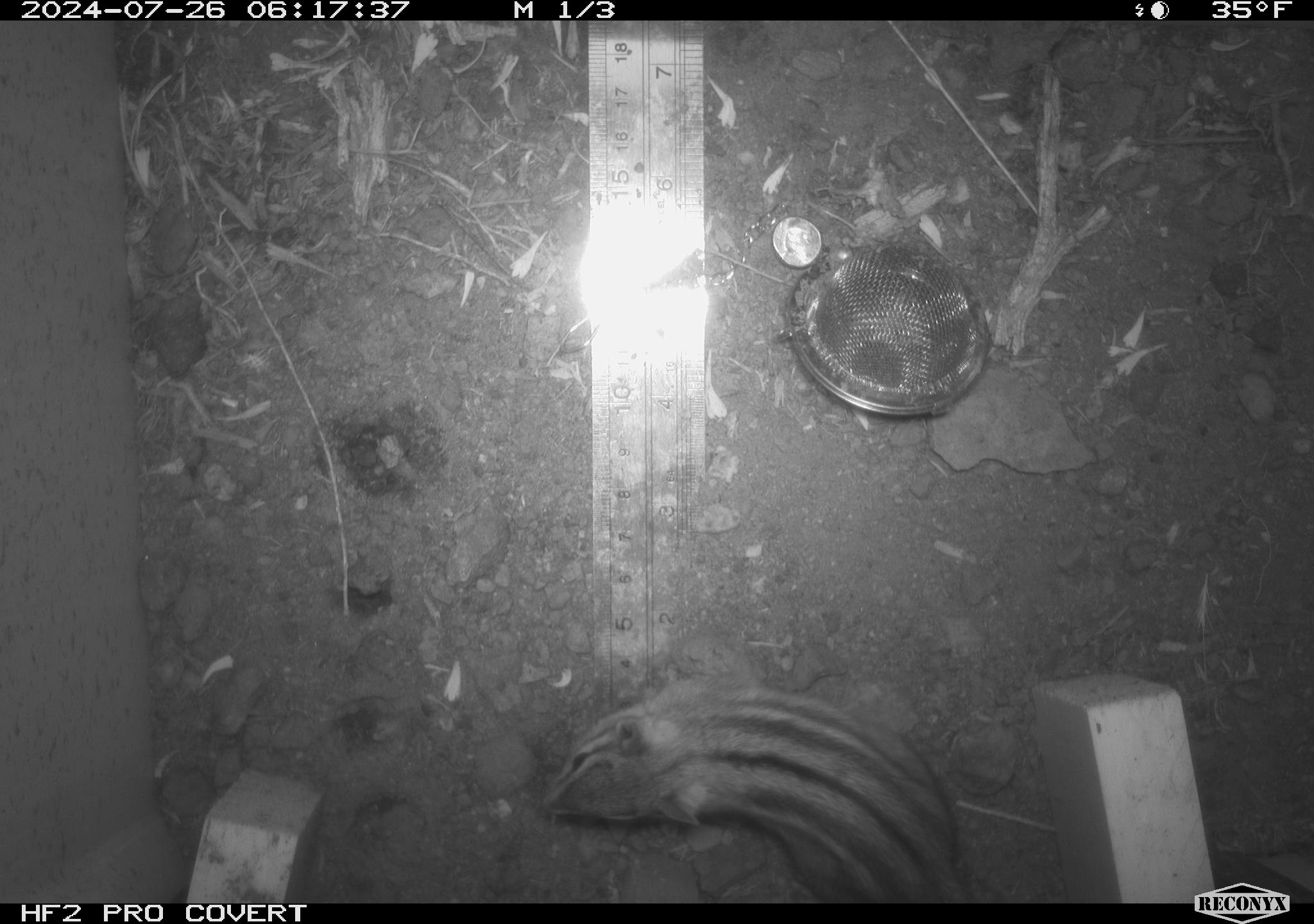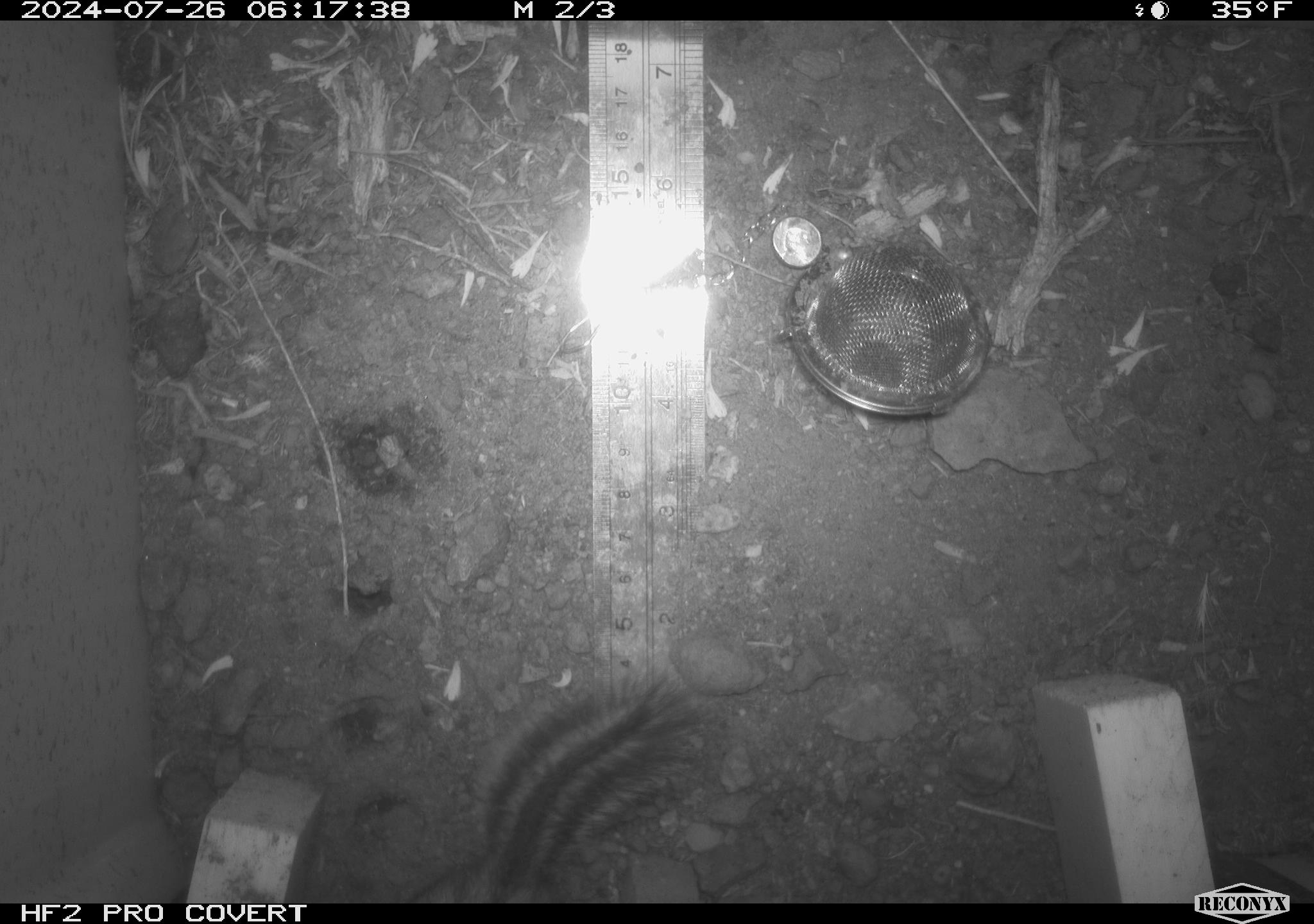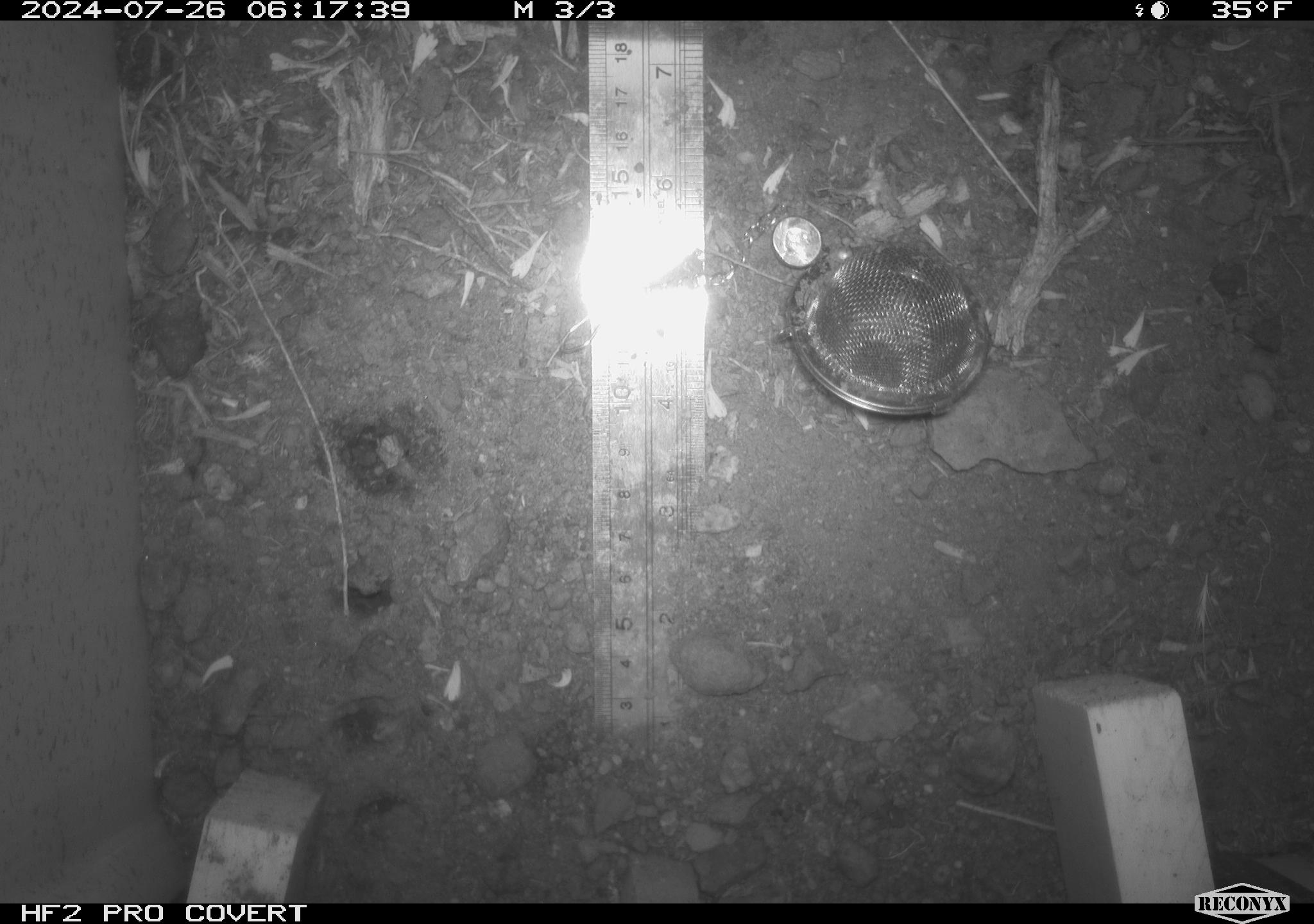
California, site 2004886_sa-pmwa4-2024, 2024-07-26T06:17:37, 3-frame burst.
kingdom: Animalia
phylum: Chordata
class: Mammalia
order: Rodentia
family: Sciuridae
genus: Neotamias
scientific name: Neotamias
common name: western chipmunks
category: neotamias species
Neotamias species (western chipmunks) (Neotamias).